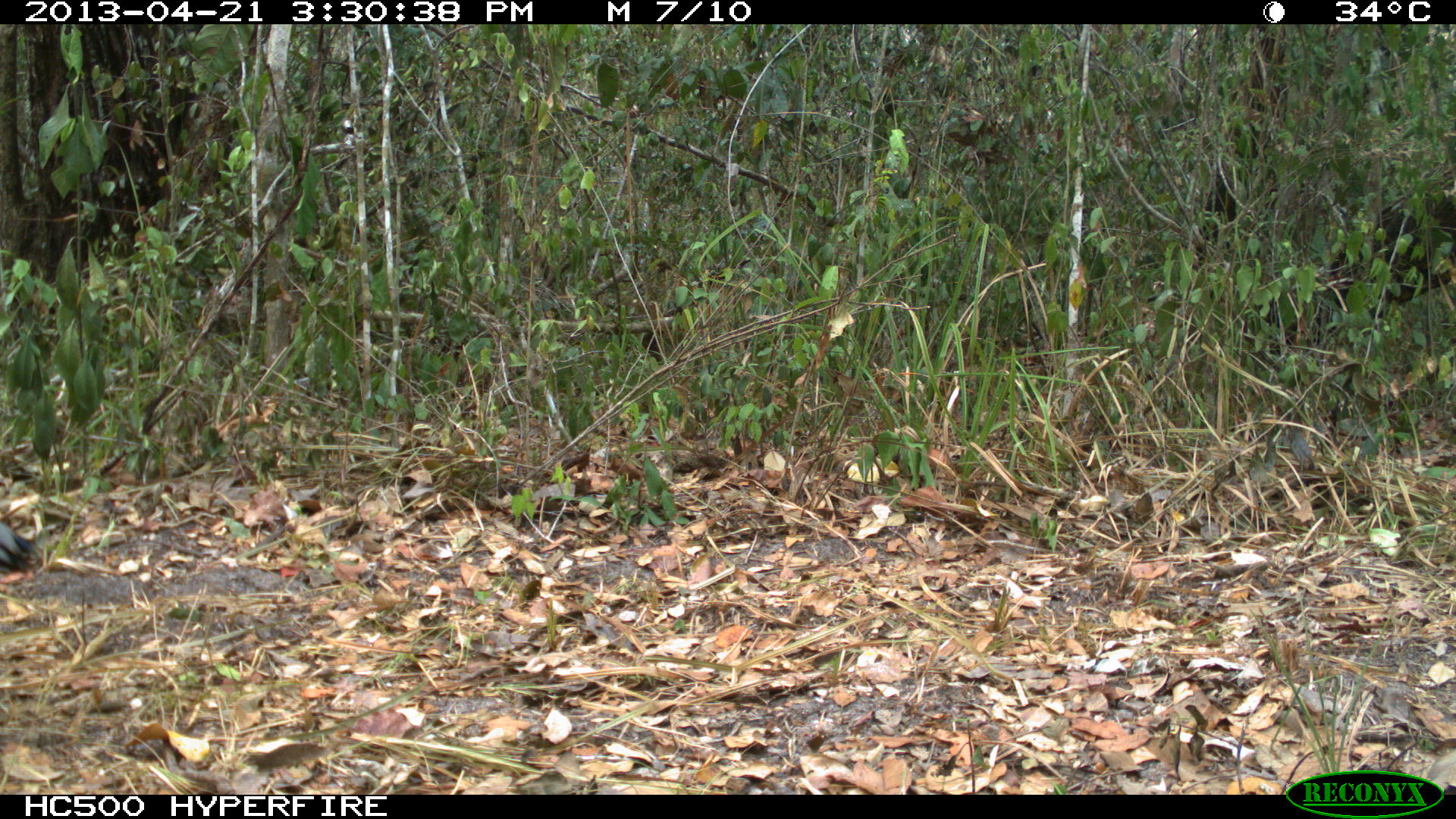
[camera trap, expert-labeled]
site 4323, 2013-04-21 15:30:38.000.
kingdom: Animalia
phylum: Chordata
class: Aves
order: Galliformes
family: Phasianidae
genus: Meleagris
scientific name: Meleagris ocellata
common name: ocellated turkey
Meleagris ocellata (ocellated turkey), count 1, sex male.